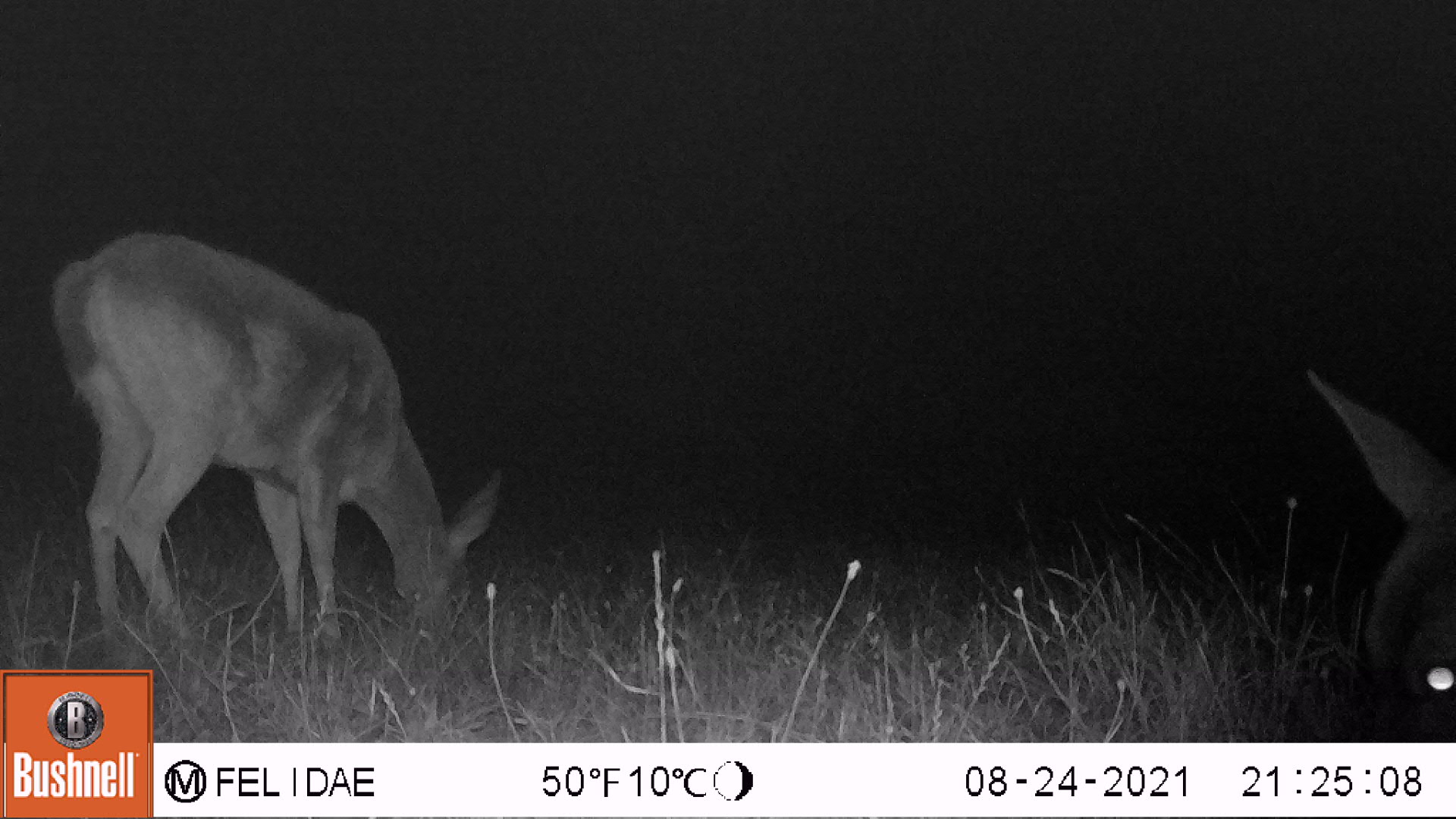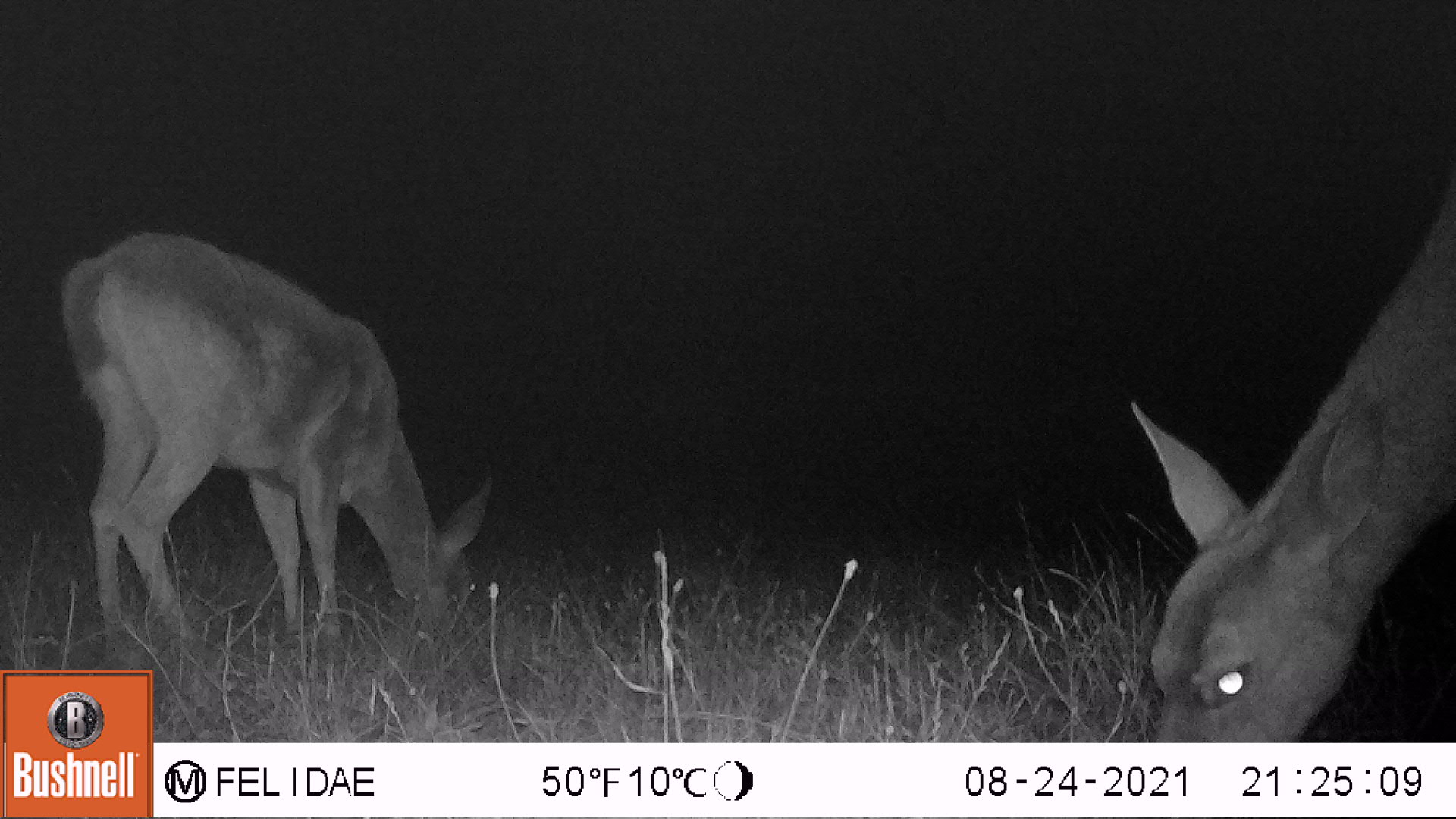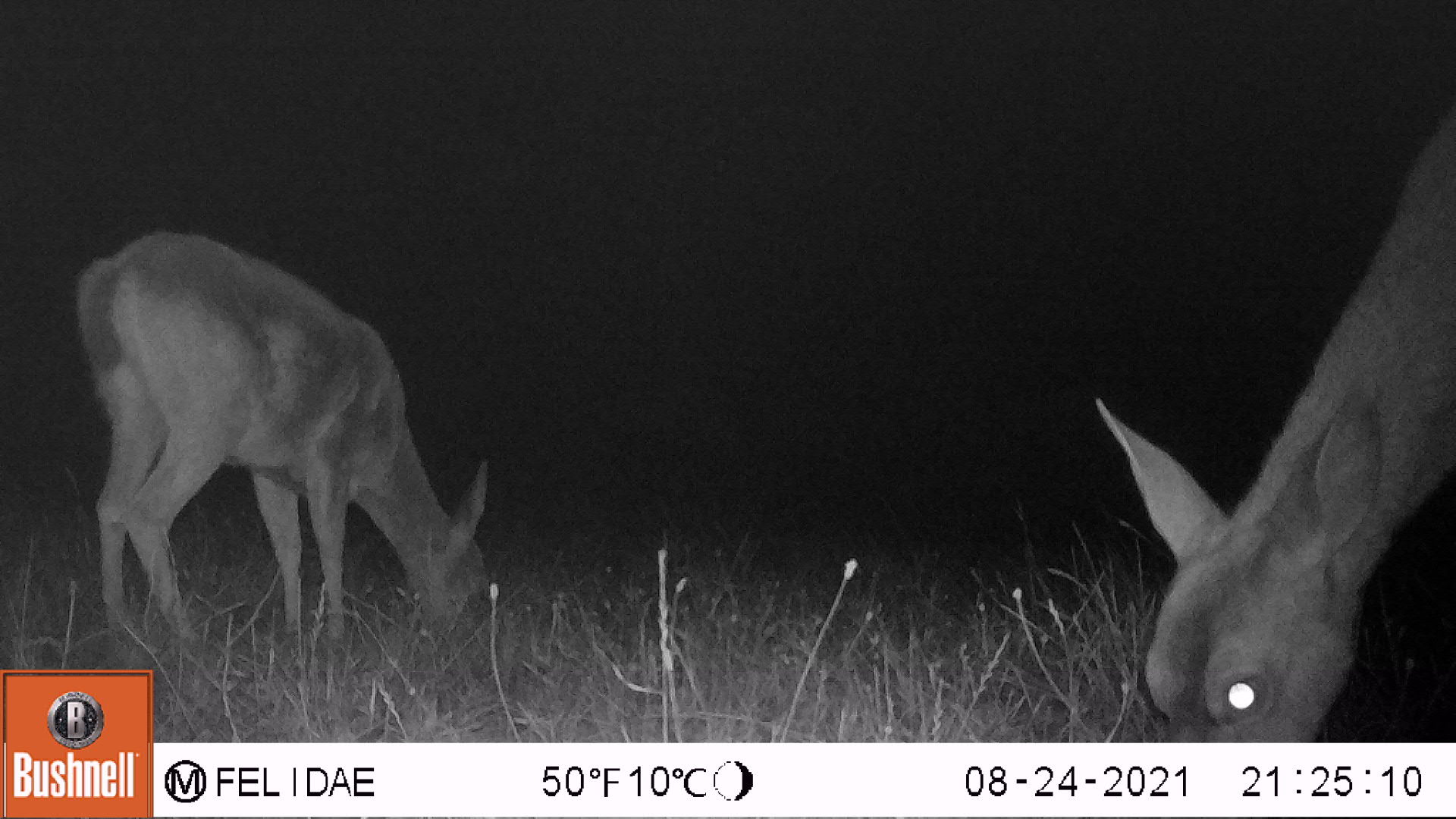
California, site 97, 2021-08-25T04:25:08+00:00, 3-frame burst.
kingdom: Animalia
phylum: Chordata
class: Mammalia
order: Artiodactyla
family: Cervidae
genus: Odocoileus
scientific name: Odocoileus hemionus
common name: mule deer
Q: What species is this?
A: Mule deer (Odocoileus hemionus).